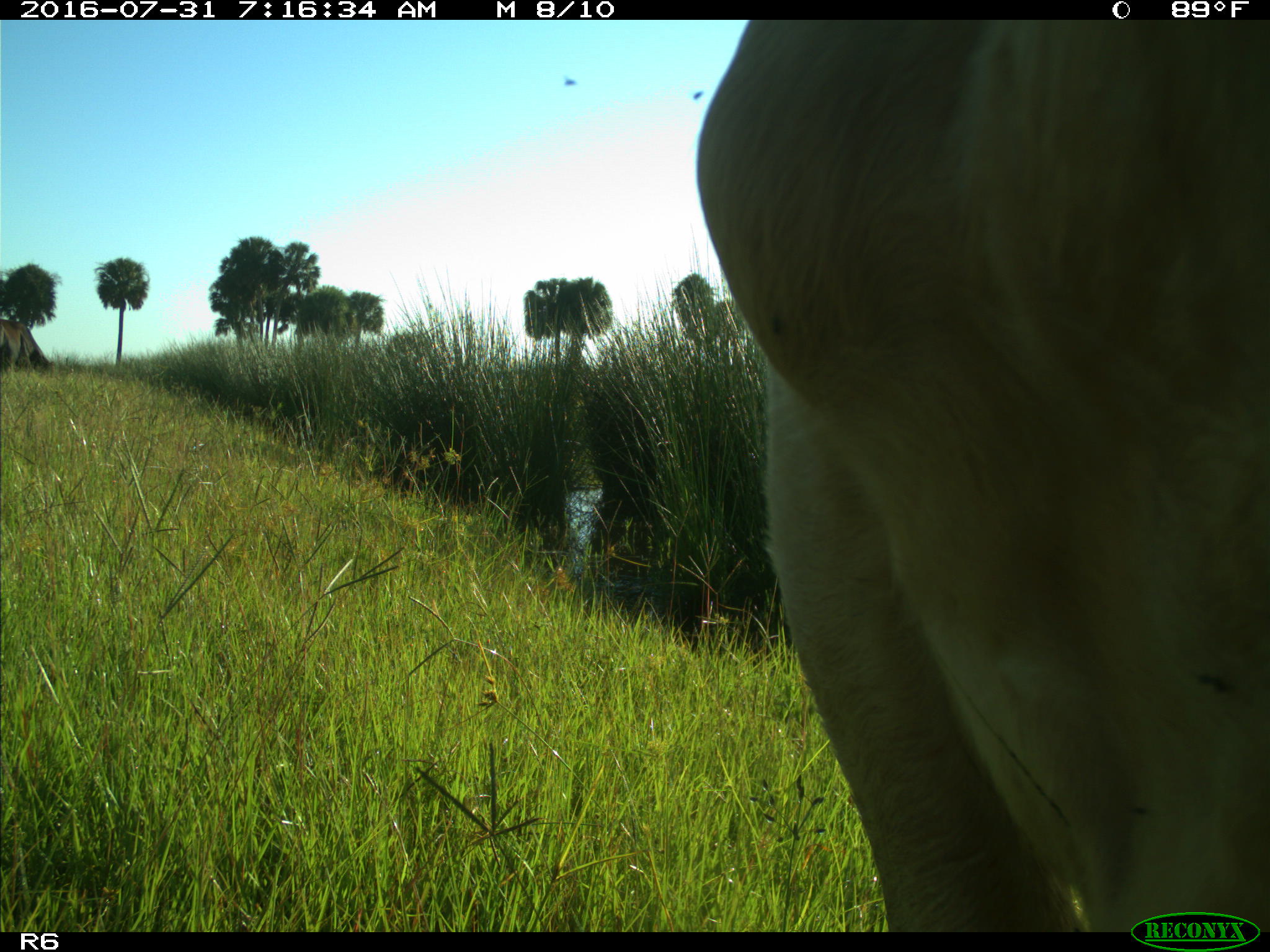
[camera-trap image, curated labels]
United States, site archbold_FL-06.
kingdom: Animalia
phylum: Chordata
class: Mammalia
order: Artiodactyla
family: Bovidae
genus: Bos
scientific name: Bos taurus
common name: domestic cow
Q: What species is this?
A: Bos taurus (domestic cow).